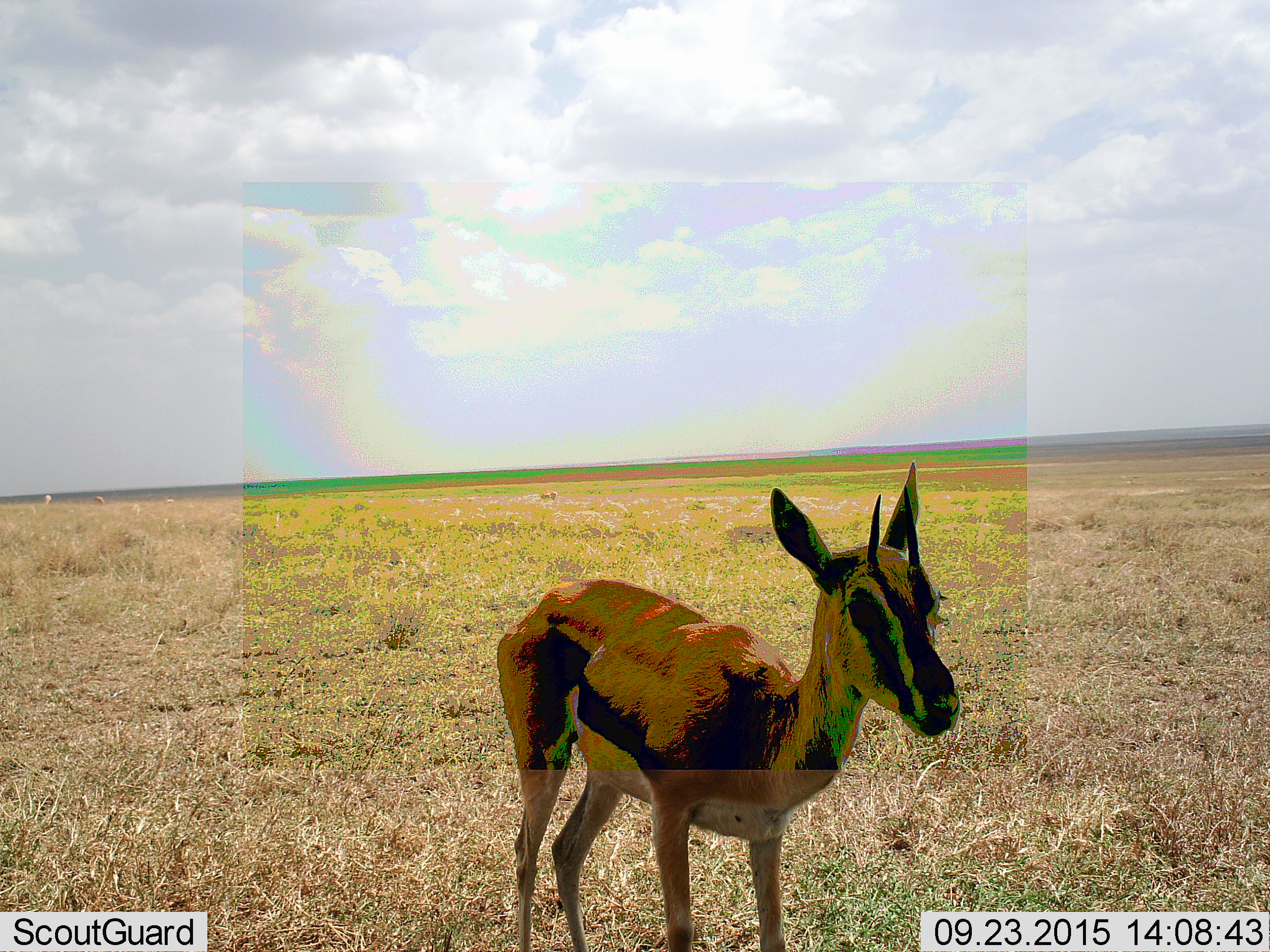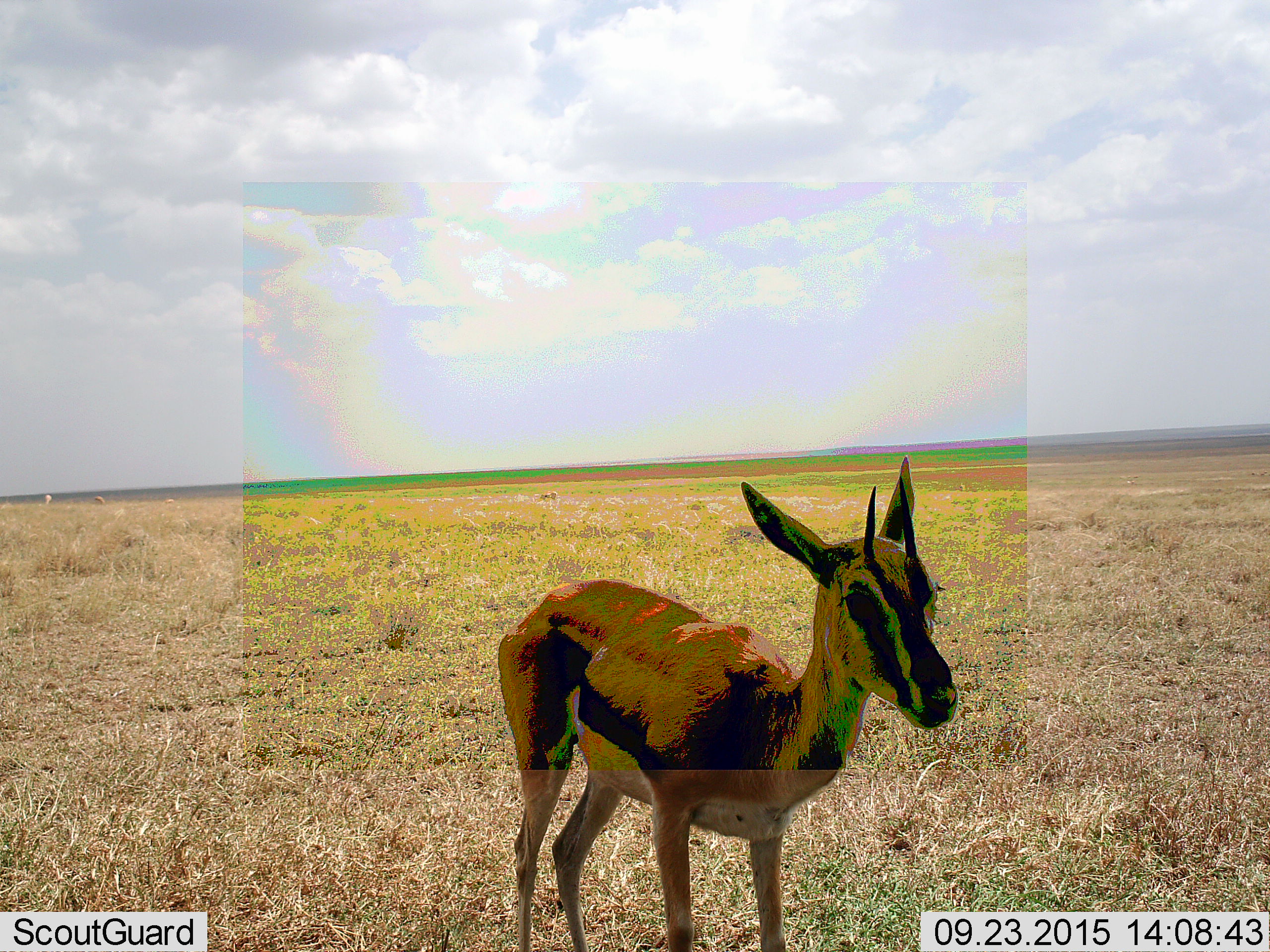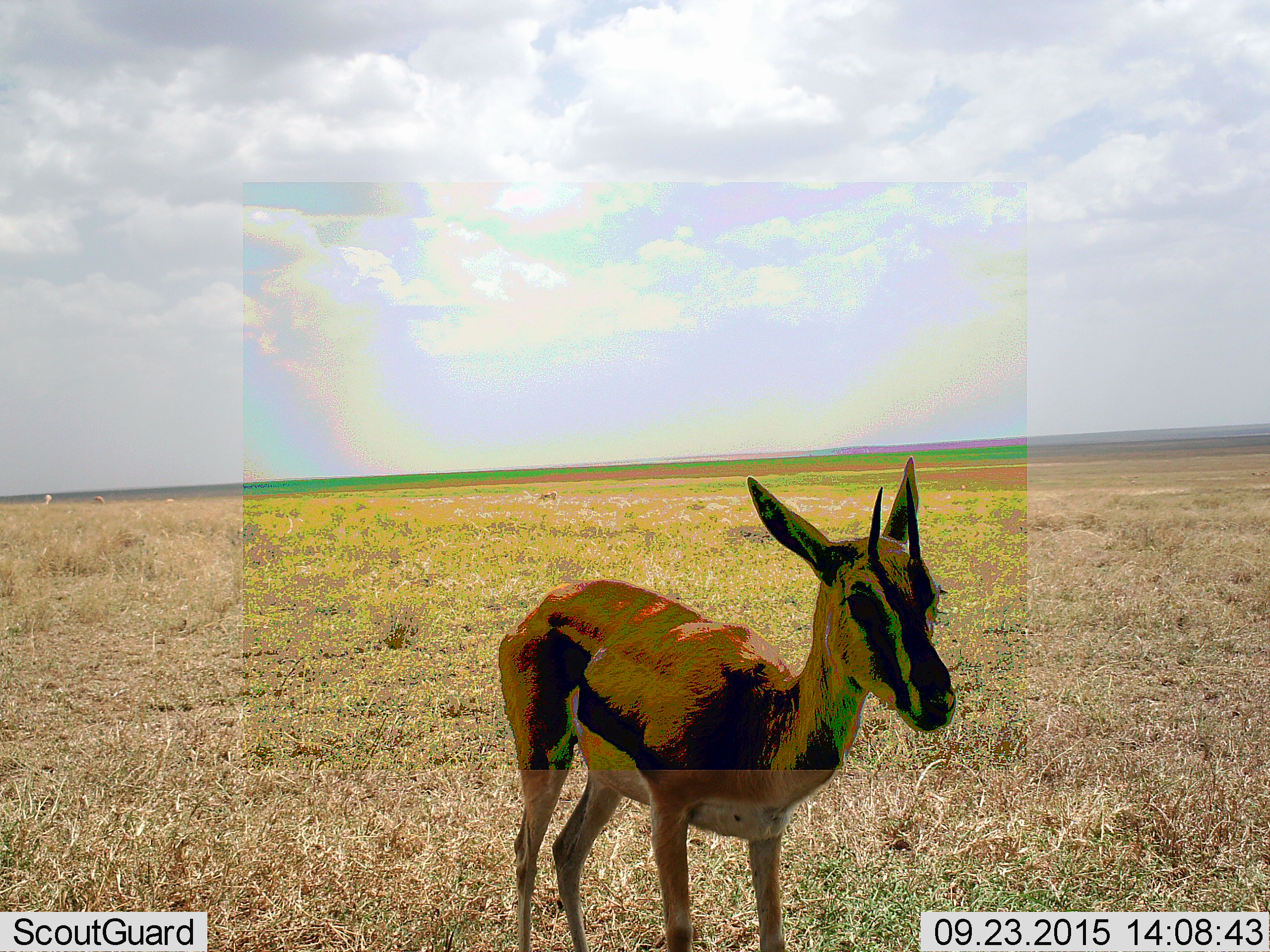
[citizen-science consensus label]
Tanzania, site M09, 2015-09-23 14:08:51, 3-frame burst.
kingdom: Animalia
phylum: Chordata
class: Mammalia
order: Artiodactyla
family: Bovidae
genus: Eudorcas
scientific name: Eudorcas thomsonii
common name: thomson's gazelle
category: gazellethomsons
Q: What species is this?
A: Gazellethomsons (thomson's gazelle) (Eudorcas thomsonii).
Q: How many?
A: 1.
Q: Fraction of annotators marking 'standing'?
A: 100%.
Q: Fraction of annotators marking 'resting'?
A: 0%.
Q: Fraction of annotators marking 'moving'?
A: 14%.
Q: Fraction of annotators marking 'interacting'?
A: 0%.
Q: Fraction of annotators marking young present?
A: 14%.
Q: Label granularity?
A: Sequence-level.